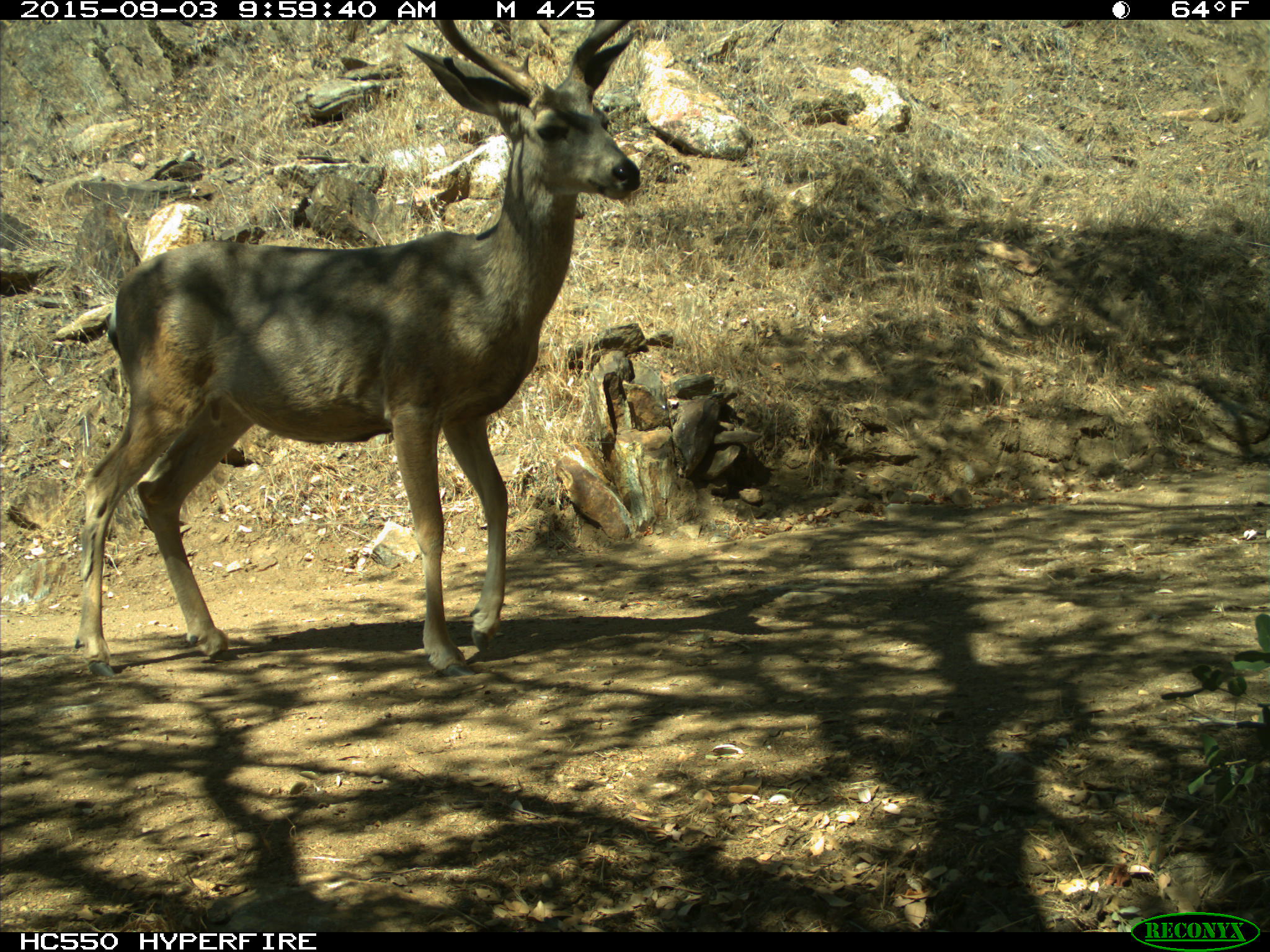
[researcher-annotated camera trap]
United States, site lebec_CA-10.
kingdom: Animalia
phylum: Chordata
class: Mammalia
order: Artiodactyla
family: Cervidae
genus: Odocoileus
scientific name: Odocoileus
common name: deer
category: unidentified deer